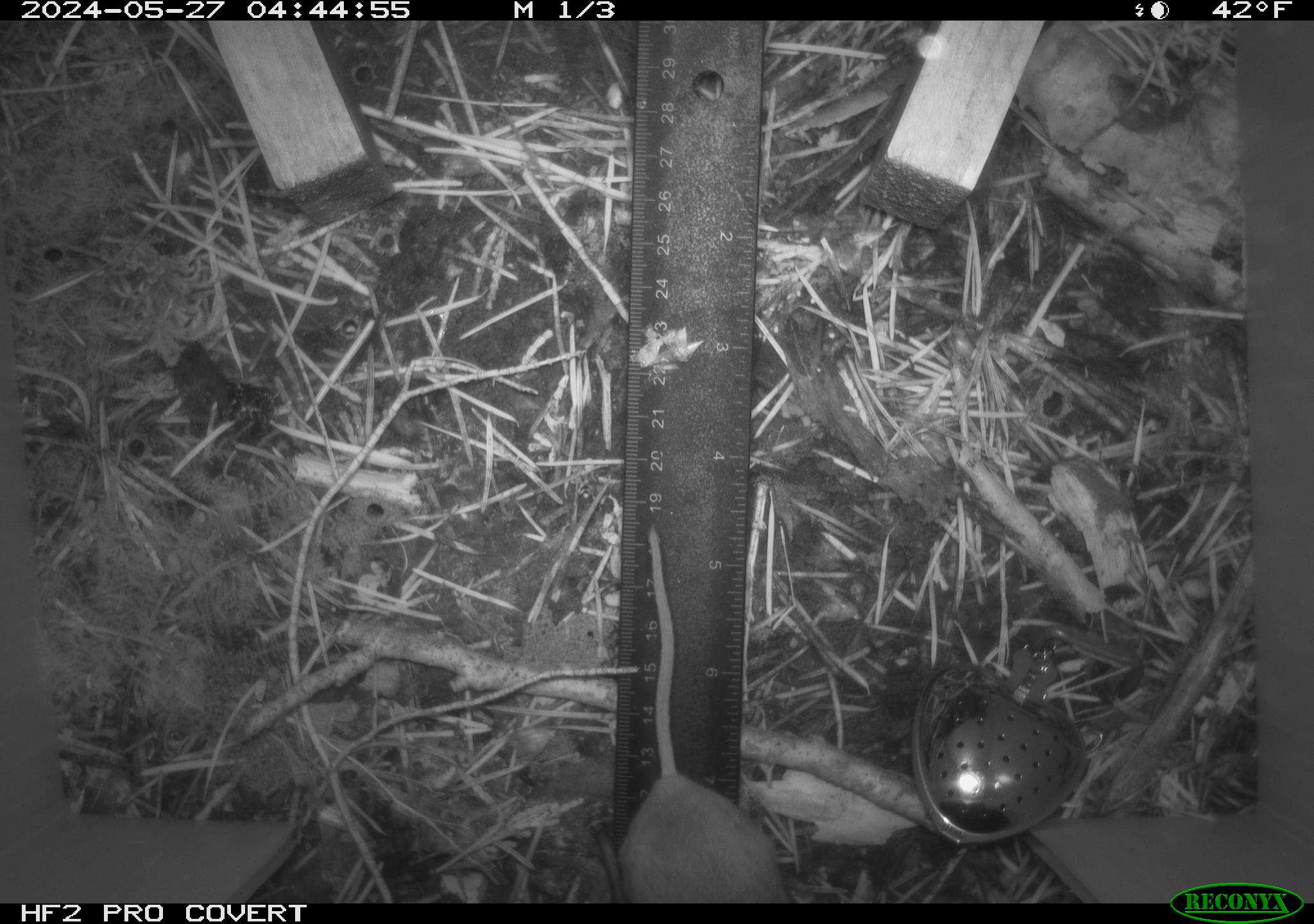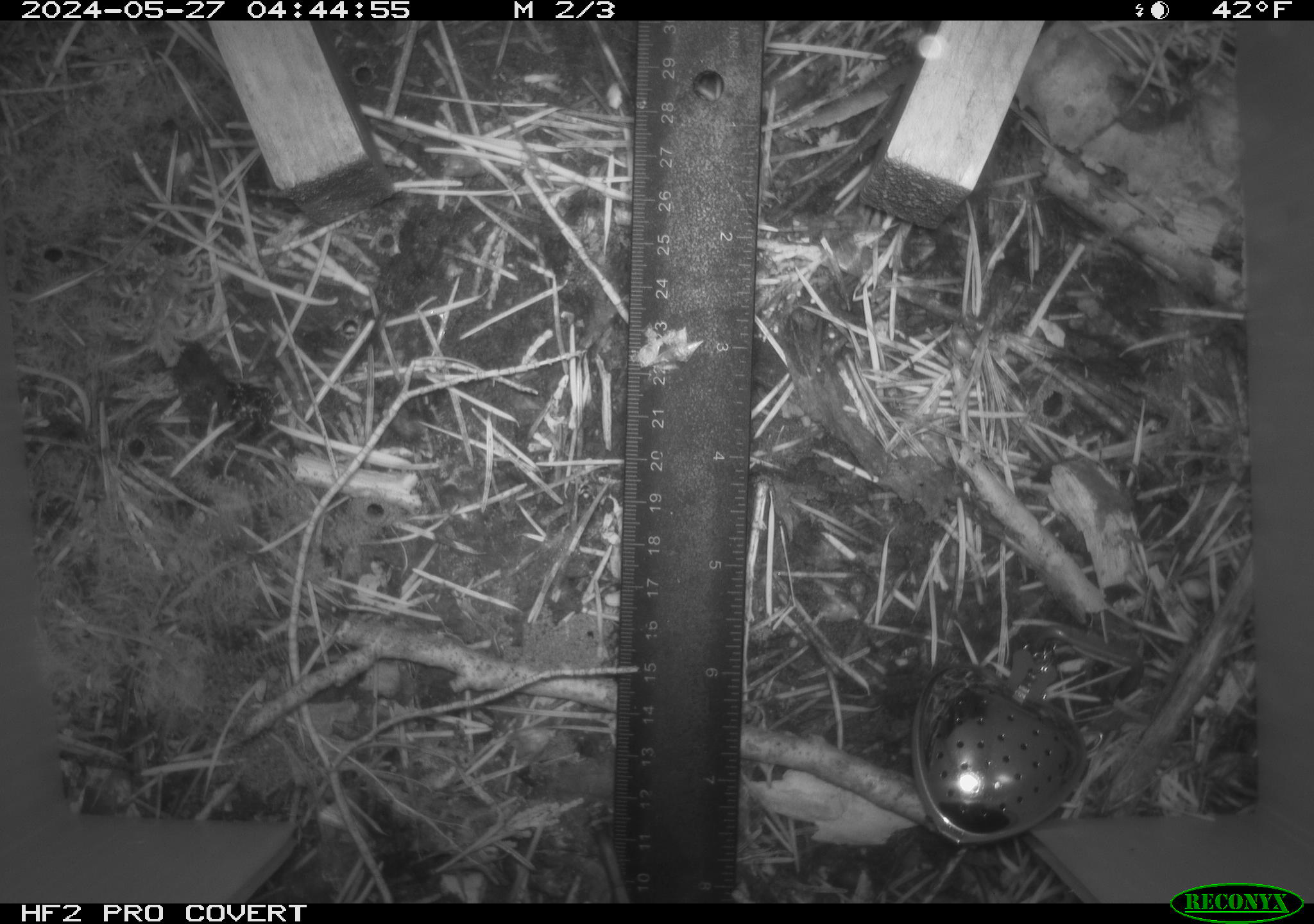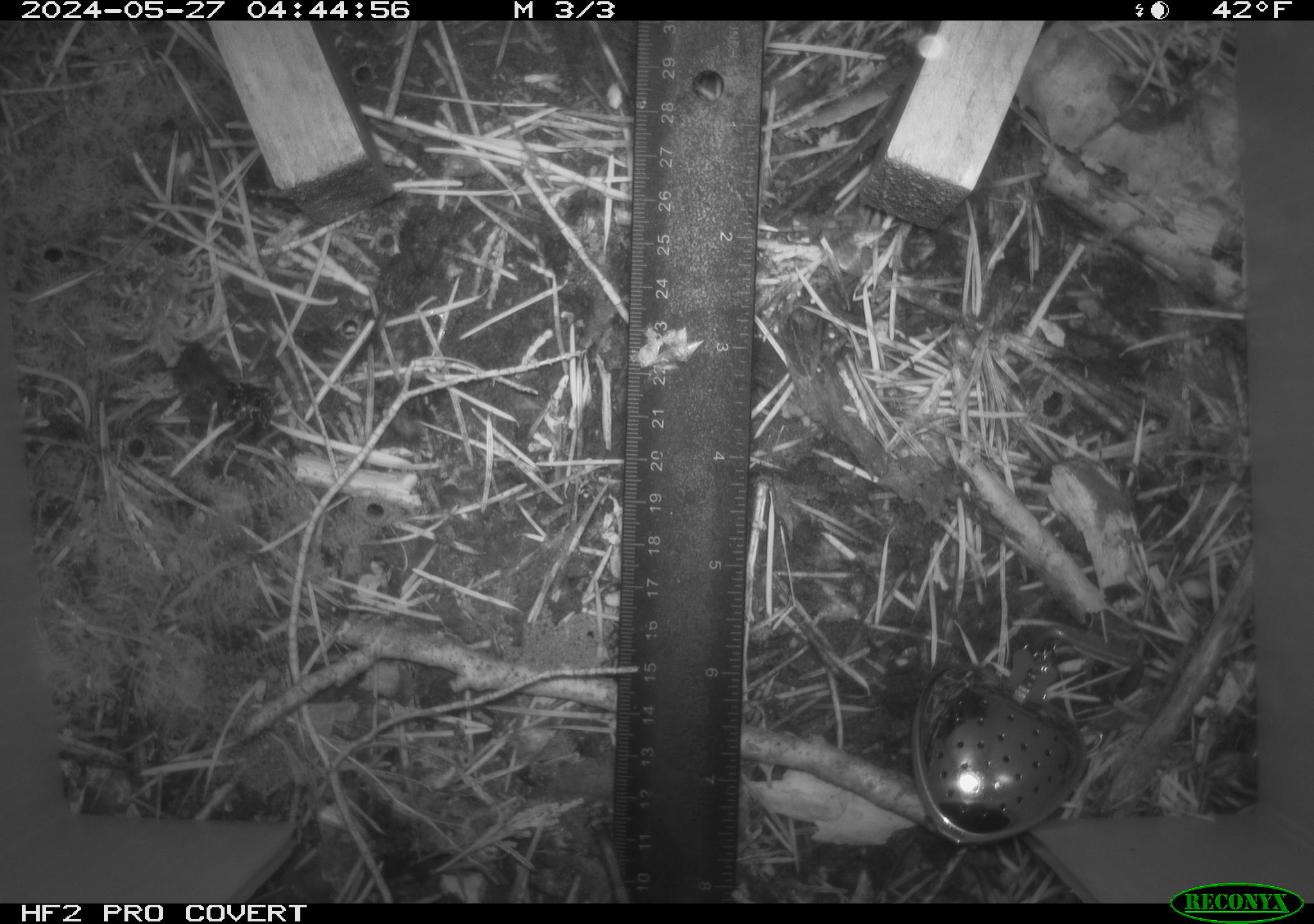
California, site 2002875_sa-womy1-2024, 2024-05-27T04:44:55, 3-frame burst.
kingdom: Animalia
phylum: Chordata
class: Mammalia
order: Rodentia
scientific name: Rodentia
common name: mouse species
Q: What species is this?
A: Mouse species (Rodentia).